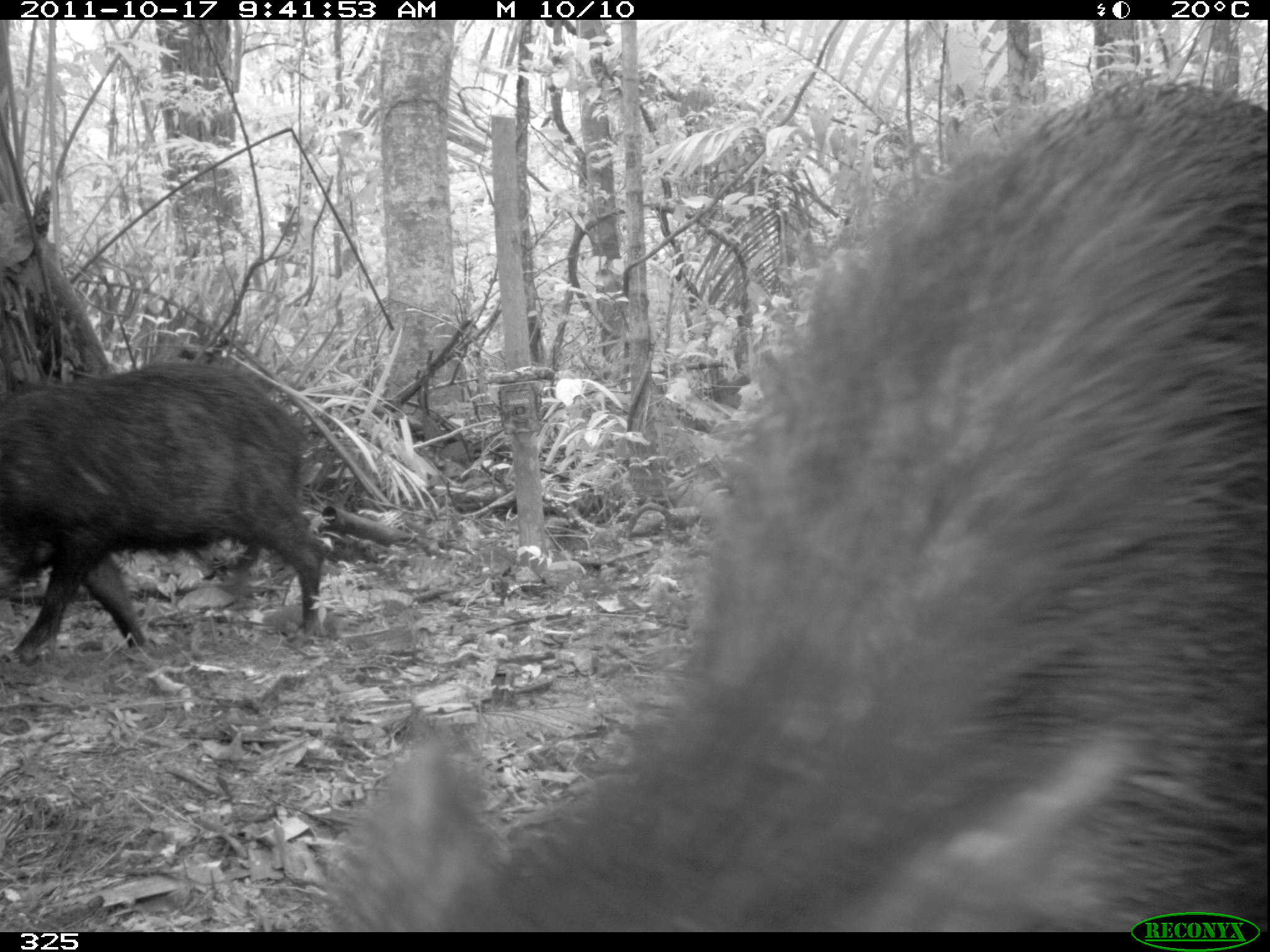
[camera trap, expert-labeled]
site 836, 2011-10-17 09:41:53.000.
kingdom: Animalia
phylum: Chordata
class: Mammalia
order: Artiodactyla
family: Tayassuidae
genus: Tayassu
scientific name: Tayassu pecari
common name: white-lipped peccary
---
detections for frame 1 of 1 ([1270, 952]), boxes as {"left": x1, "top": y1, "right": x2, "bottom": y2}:
tayassu pecari: {"left": 321, "top": 76, "right": 1270, "bottom": 929}; {"left": 3, "top": 365, "right": 322, "bottom": 663}